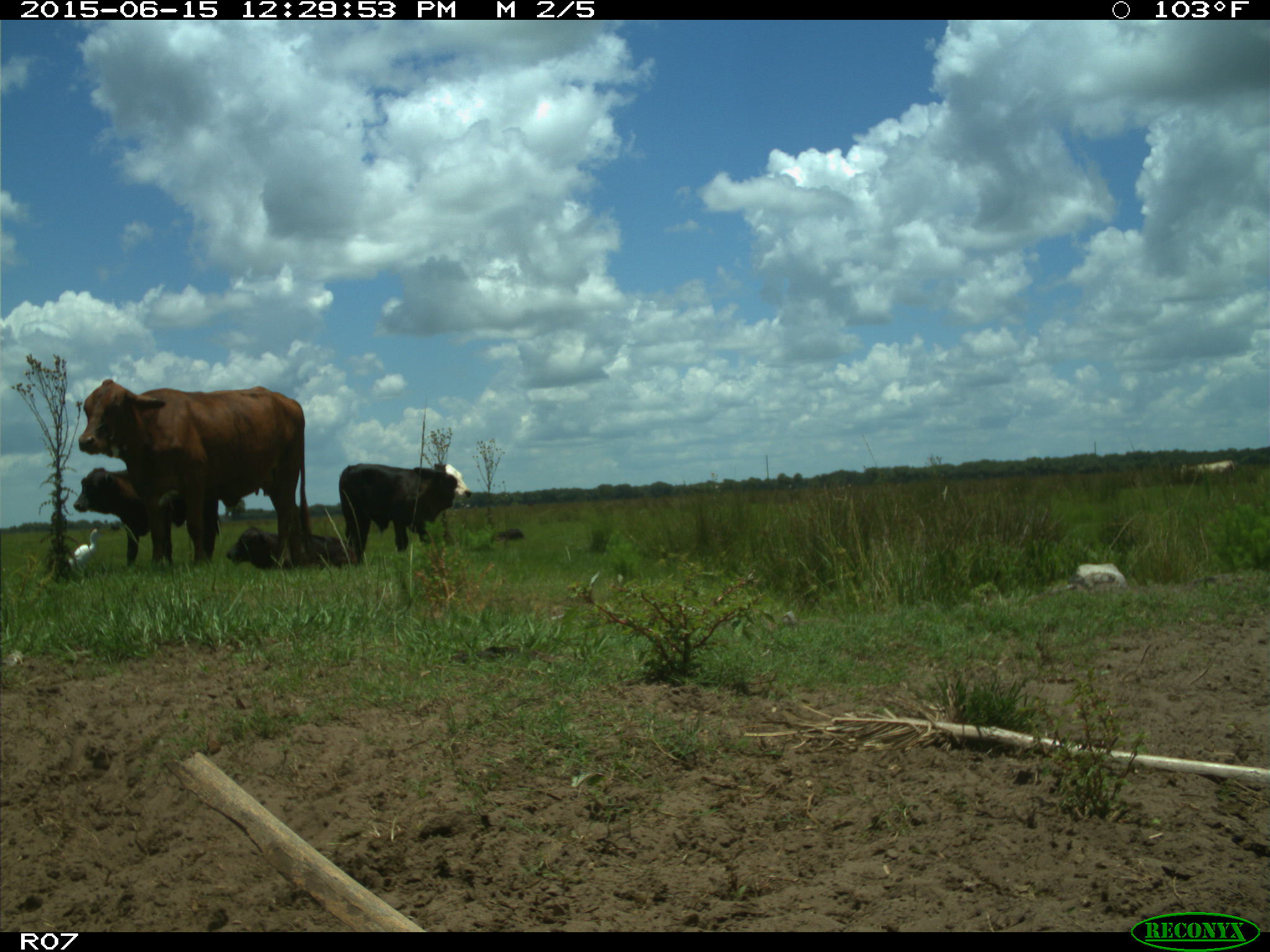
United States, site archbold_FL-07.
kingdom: Animalia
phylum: Chordata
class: Mammalia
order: Artiodactyla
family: Bovidae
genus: Bos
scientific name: Bos taurus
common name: domestic cow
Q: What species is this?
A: Bos taurus (domestic cow).